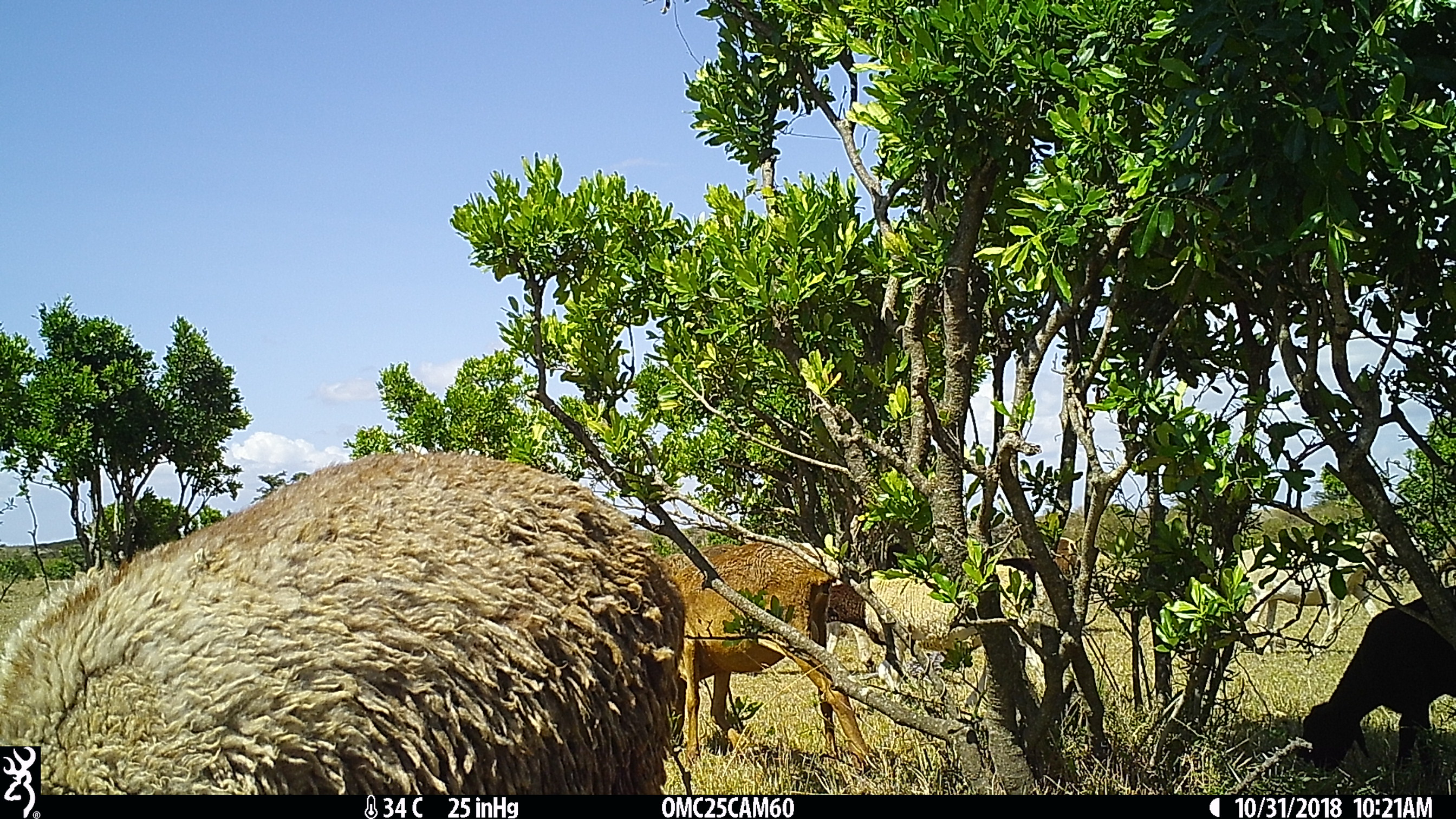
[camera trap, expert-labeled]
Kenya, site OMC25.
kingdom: Animalia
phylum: Chordata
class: Mammalia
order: Artiodactyla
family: Bovidae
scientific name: Bovidae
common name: sheep or goat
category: shoat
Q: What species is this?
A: Shoat (sheep or goat) (Bovidae).